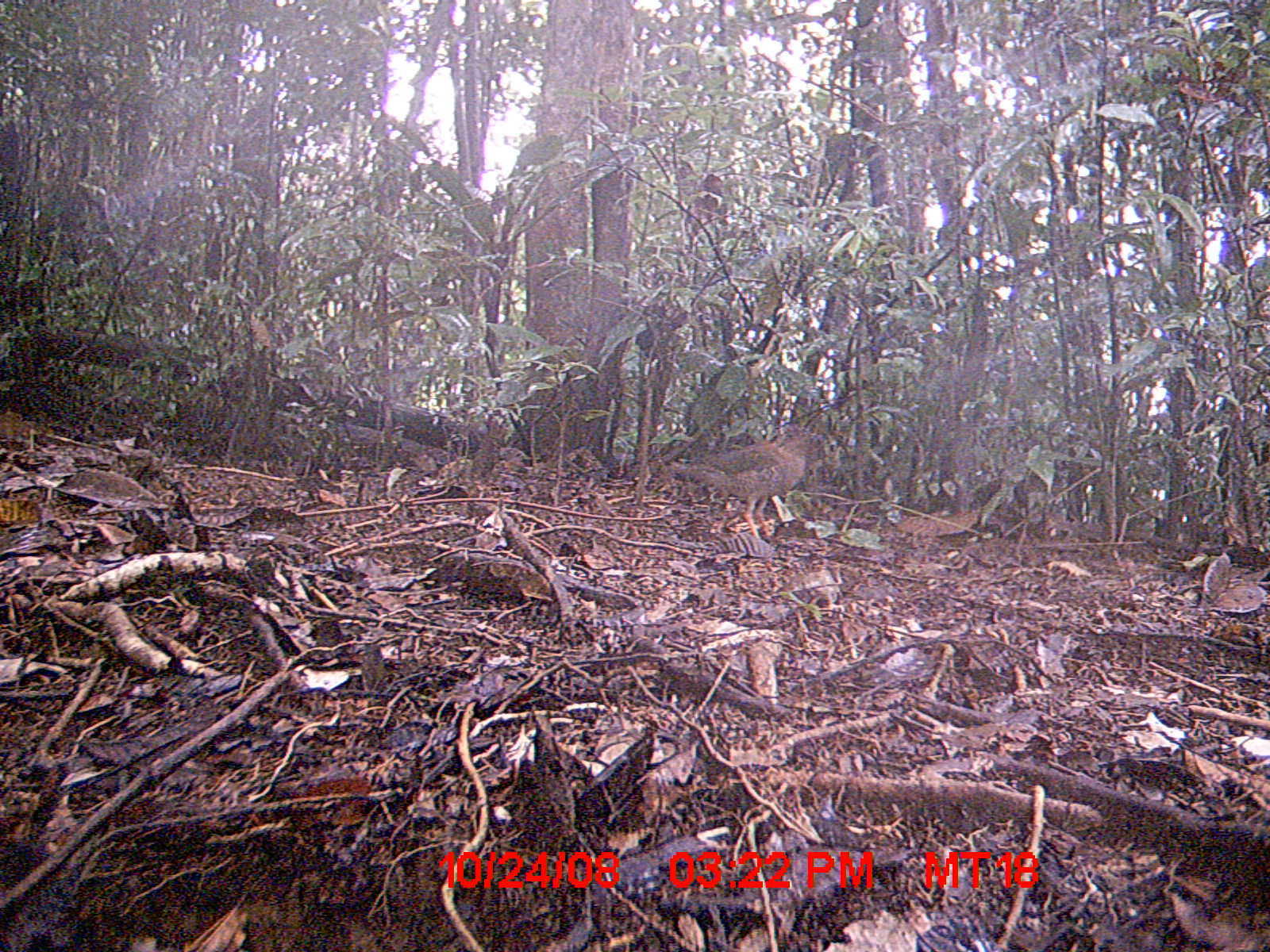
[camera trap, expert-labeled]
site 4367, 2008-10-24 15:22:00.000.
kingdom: Animalia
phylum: Chordata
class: Aves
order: Coraciiformes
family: Brachypteraciidae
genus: Brachypteracias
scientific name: Brachypteracias squamiger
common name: scaly ground-roller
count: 1